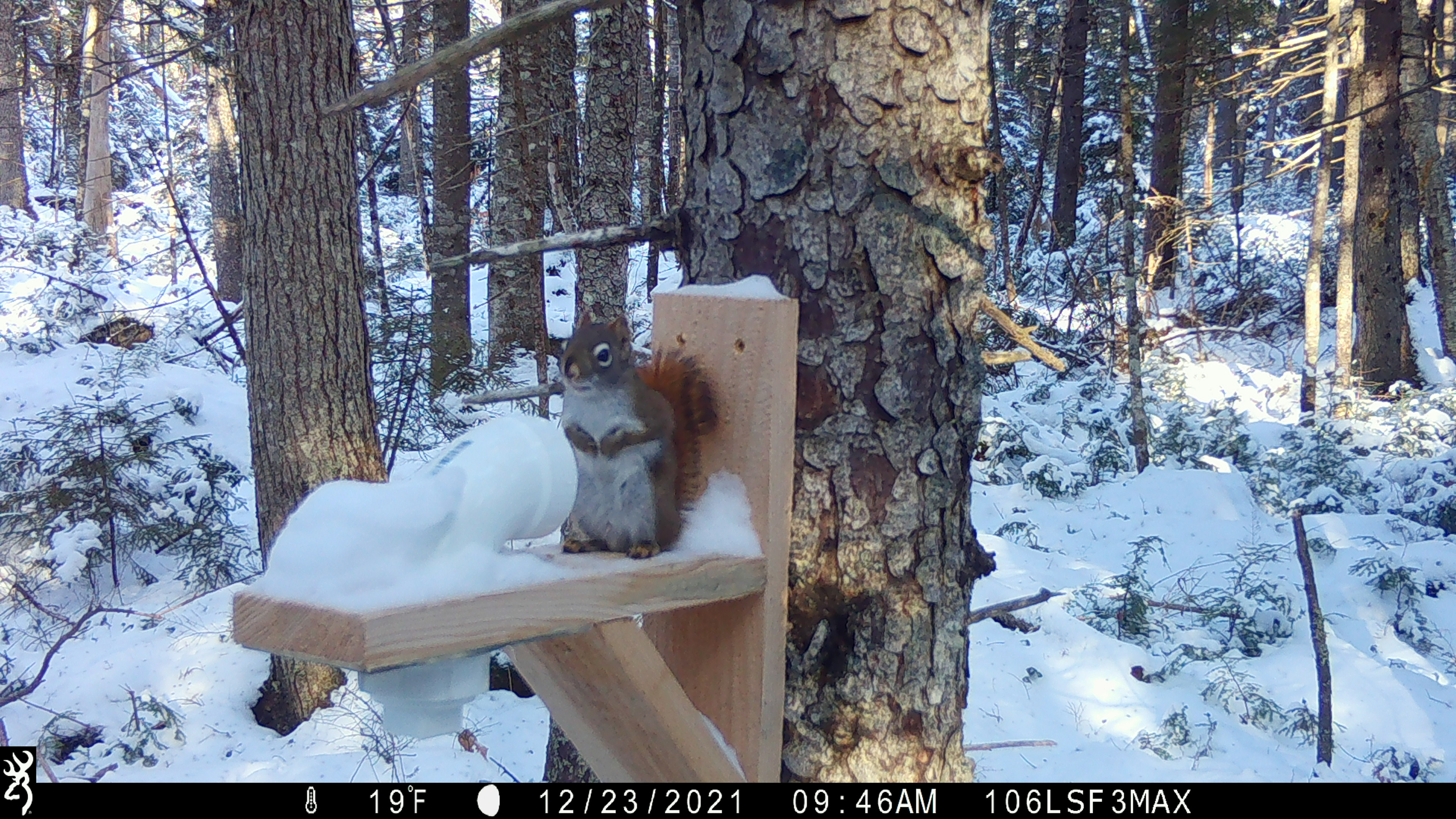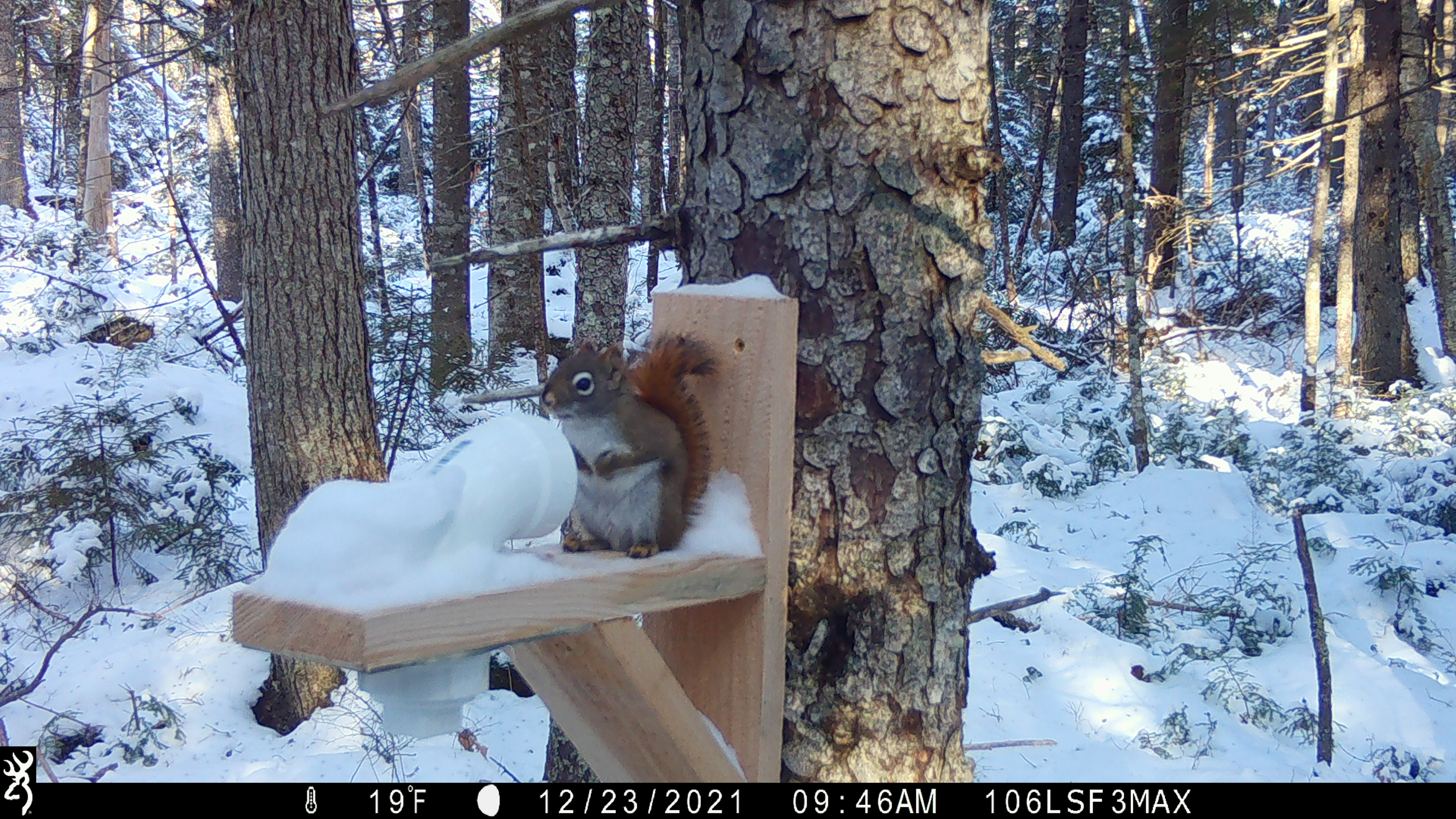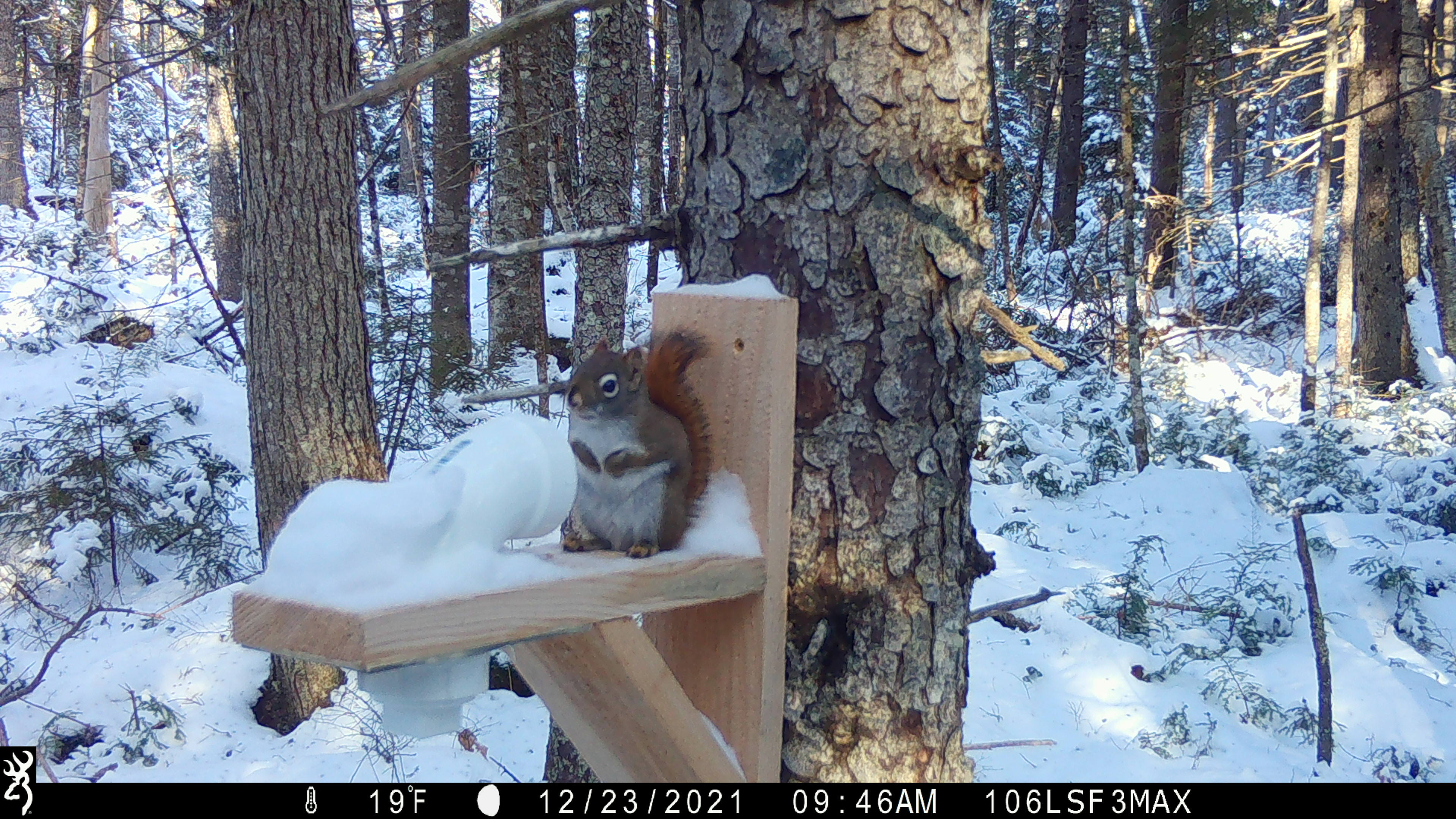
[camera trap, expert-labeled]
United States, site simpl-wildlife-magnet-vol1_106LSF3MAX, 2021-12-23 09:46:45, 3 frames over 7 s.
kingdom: Animalia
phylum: Chordata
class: Mammalia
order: Rodentia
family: Sciuridae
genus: Tamiasciurus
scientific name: Tamiasciurus hudsonicus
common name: red squirrel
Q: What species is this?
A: Red squirrel (Tamiasciurus hudsonicus).